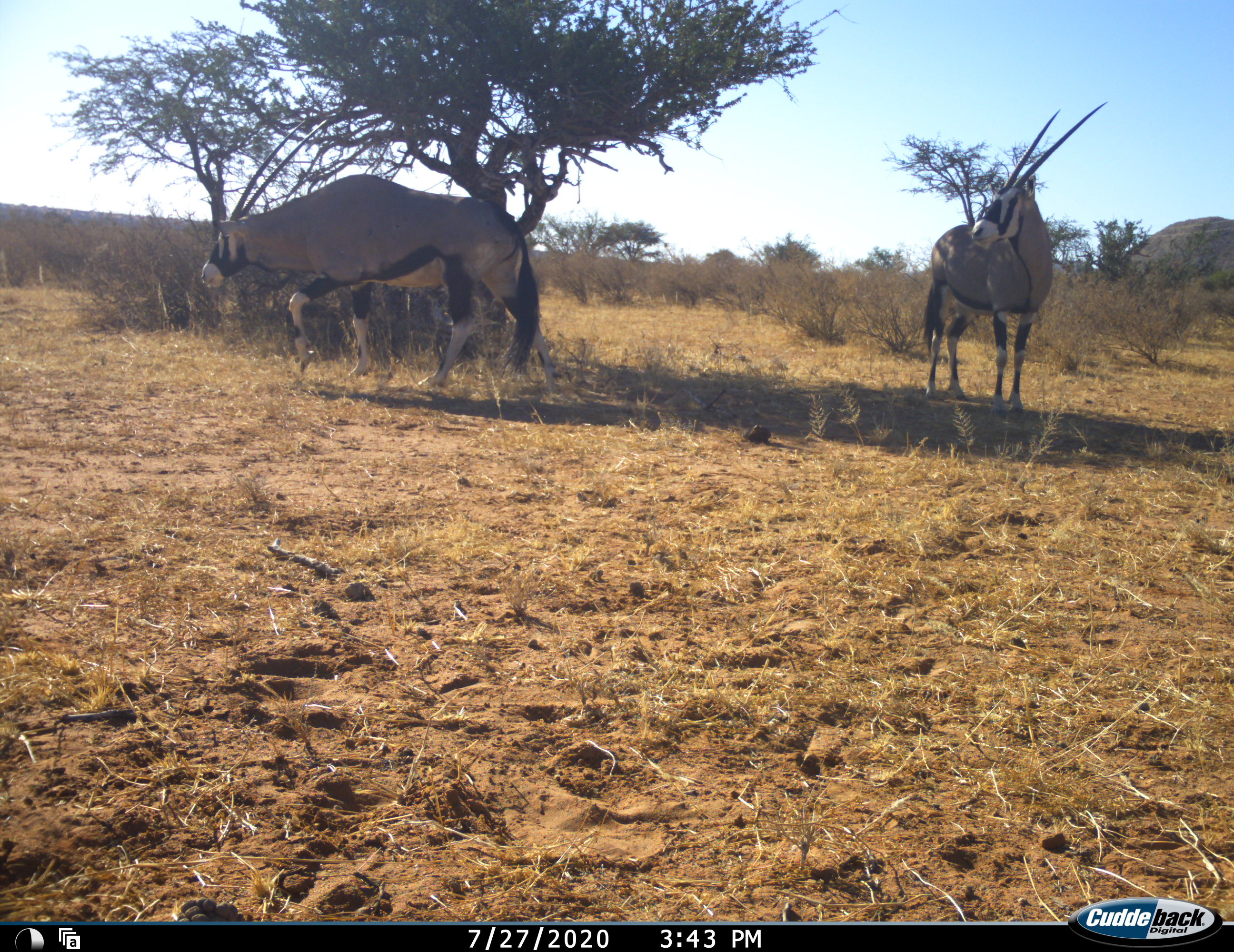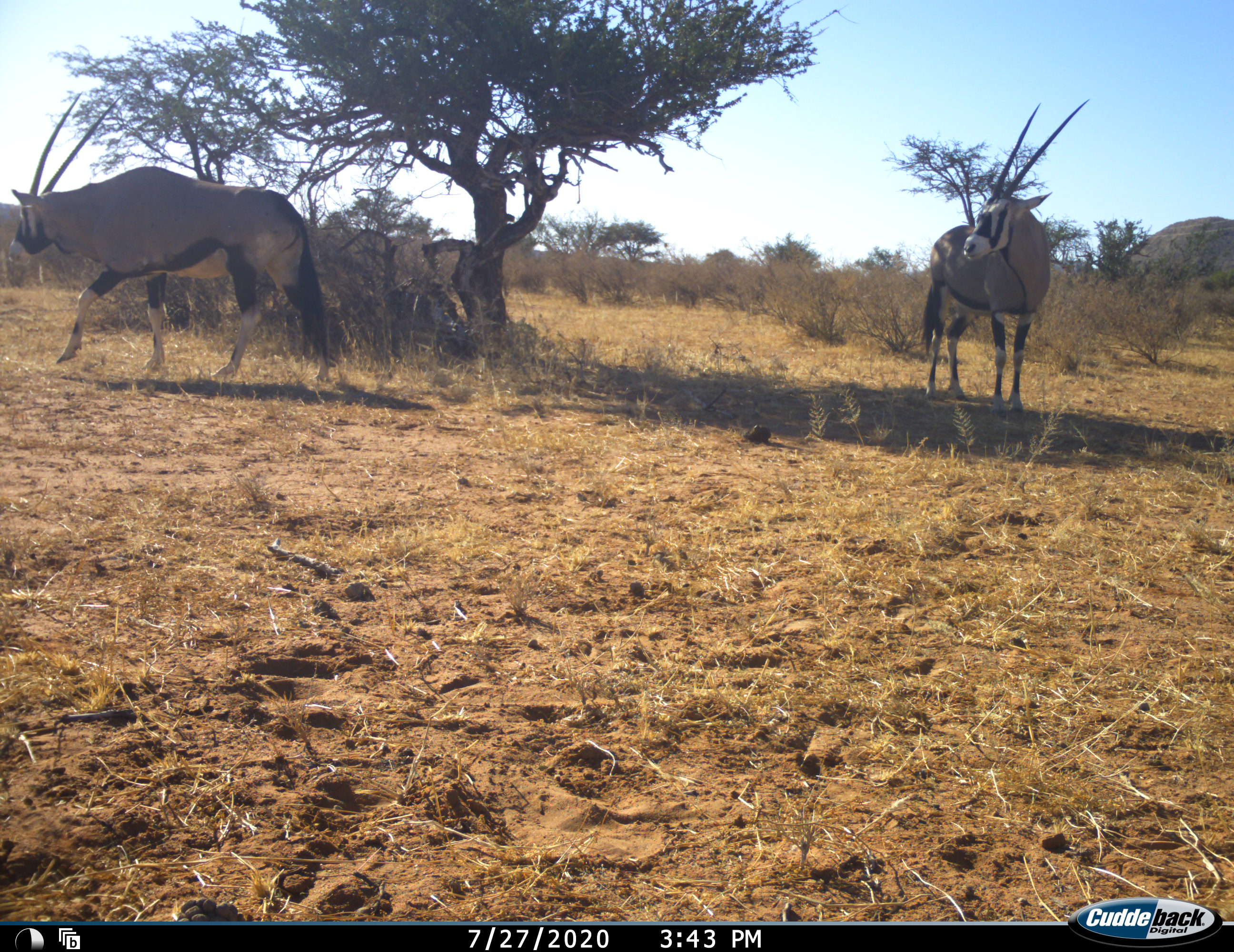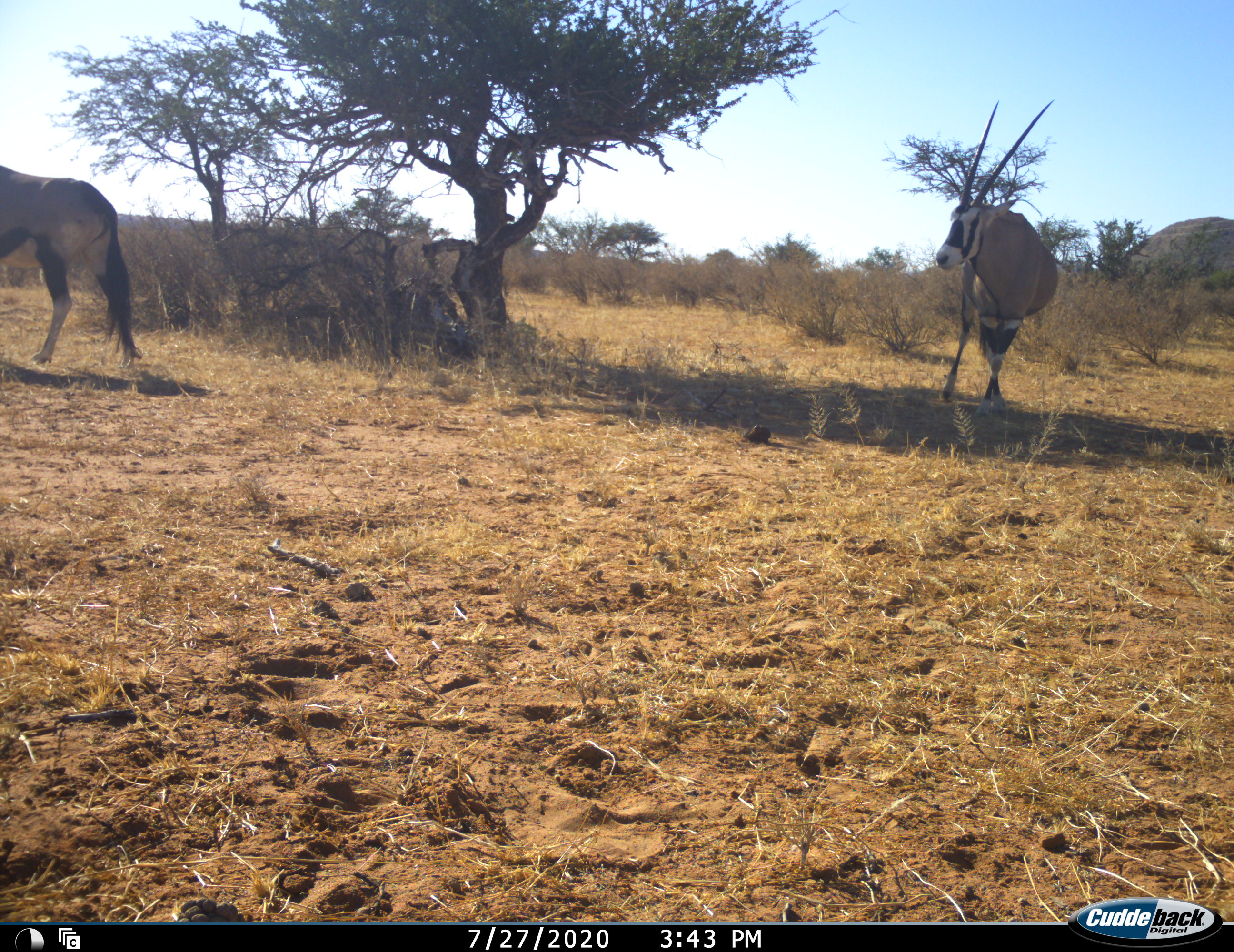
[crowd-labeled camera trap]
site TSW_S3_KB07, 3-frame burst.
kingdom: Animalia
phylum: Chordata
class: Mammalia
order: Artiodactyla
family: Bovidae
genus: Oryx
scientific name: Oryx gazella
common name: gemsbok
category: oryx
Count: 2.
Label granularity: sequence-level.